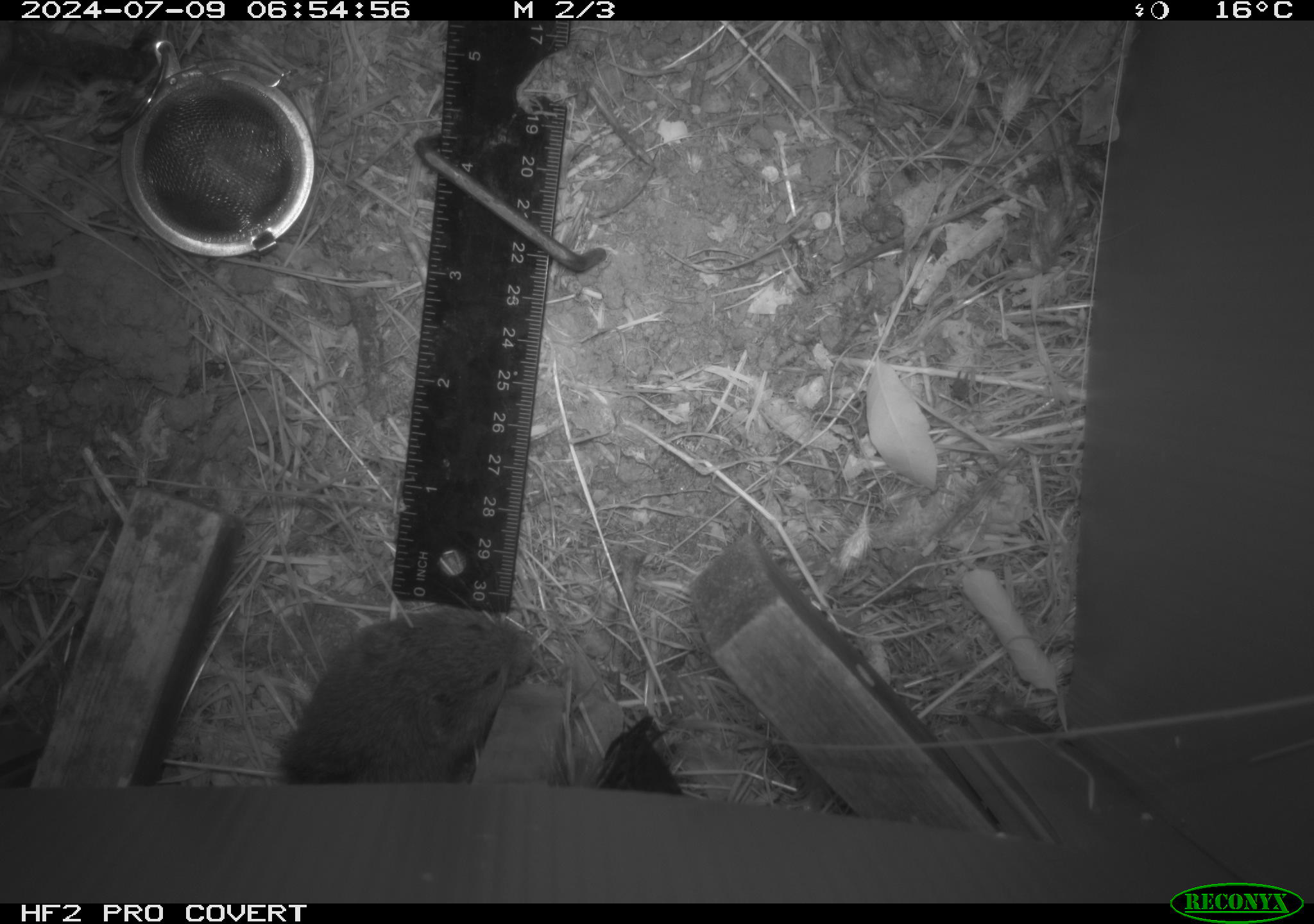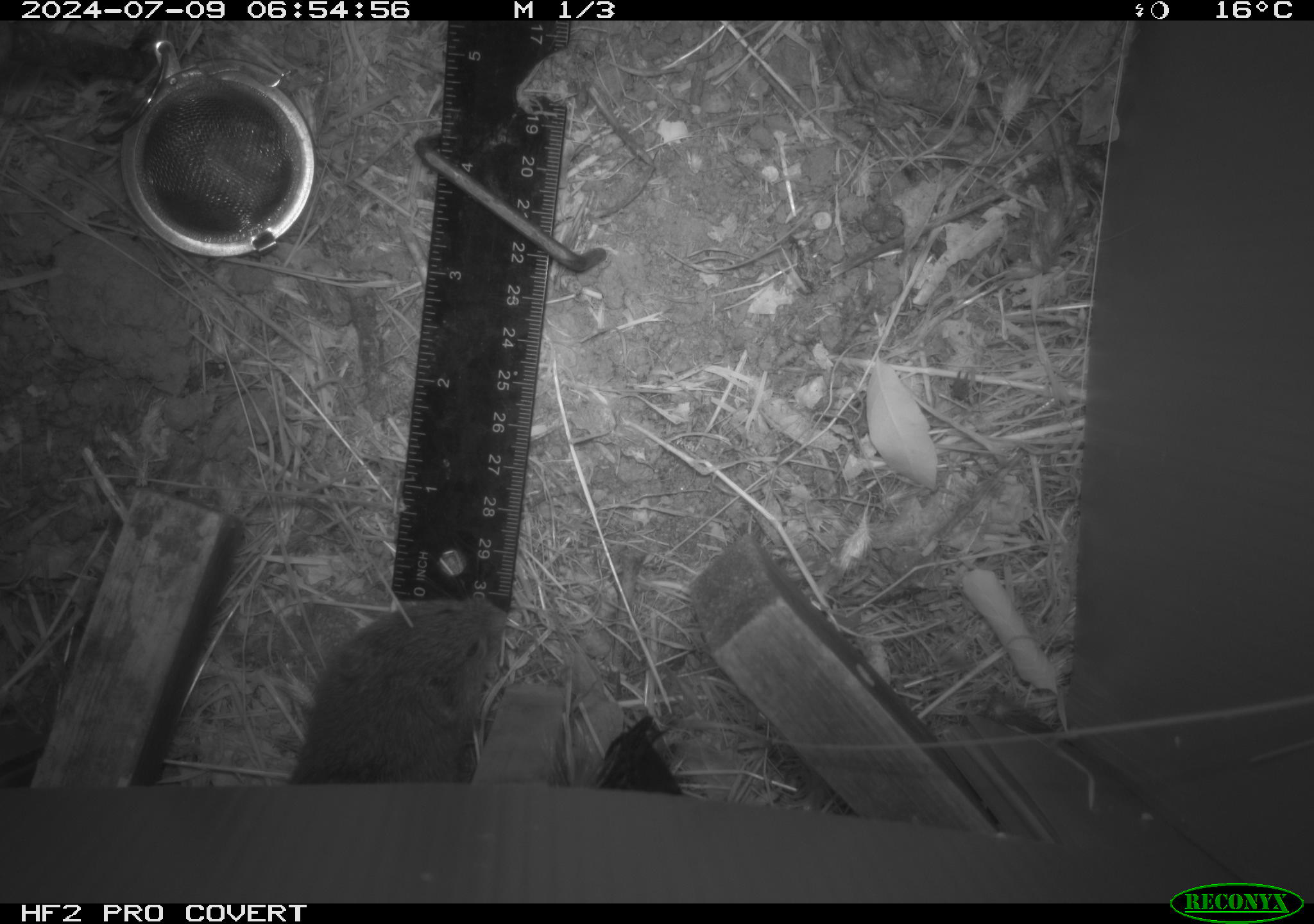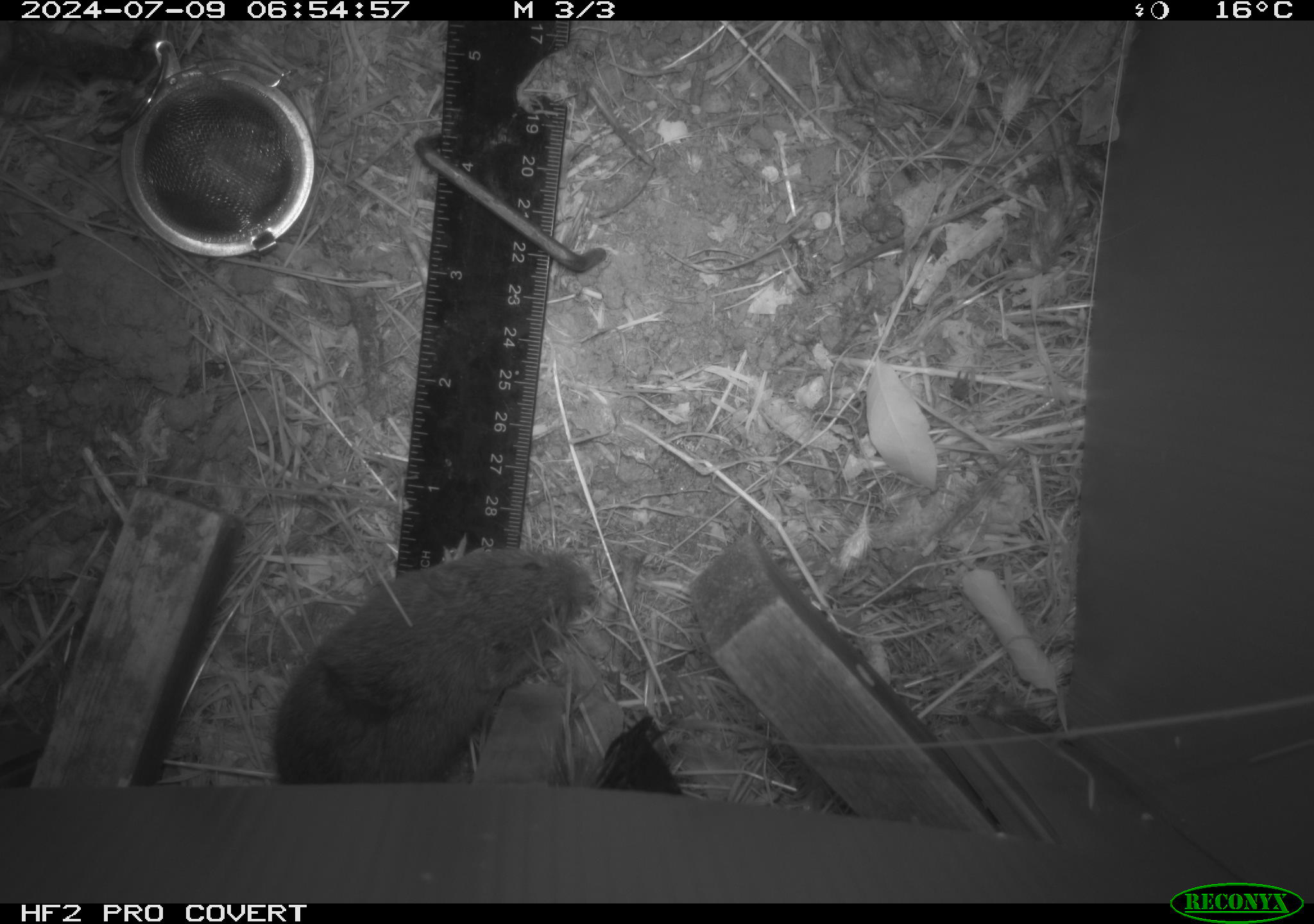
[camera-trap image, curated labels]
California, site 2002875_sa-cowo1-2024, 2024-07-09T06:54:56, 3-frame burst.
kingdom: Animalia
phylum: Chordata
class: Mammalia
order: Rodentia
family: Cricetidae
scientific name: Arvicolinae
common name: voles, lemmings, and muskrats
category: arvicolinae subfamily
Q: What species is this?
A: Arvicolinae subfamily (voles, lemmings, and muskrats) (Arvicolinae).